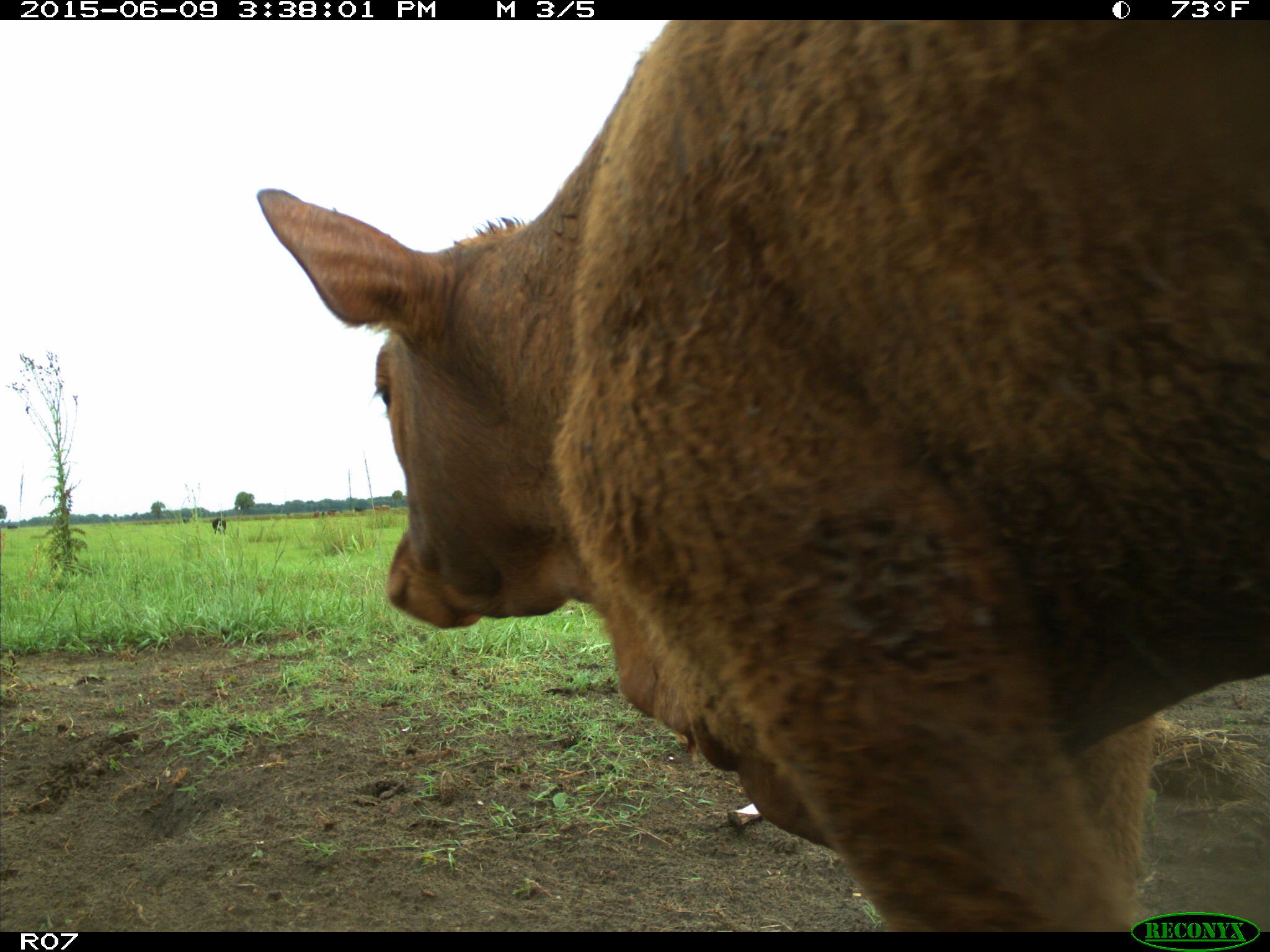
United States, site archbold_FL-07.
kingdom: Animalia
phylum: Chordata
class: Mammalia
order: Artiodactyla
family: Bovidae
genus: Bos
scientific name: Bos taurus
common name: domestic cow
Bos taurus (domestic cow).